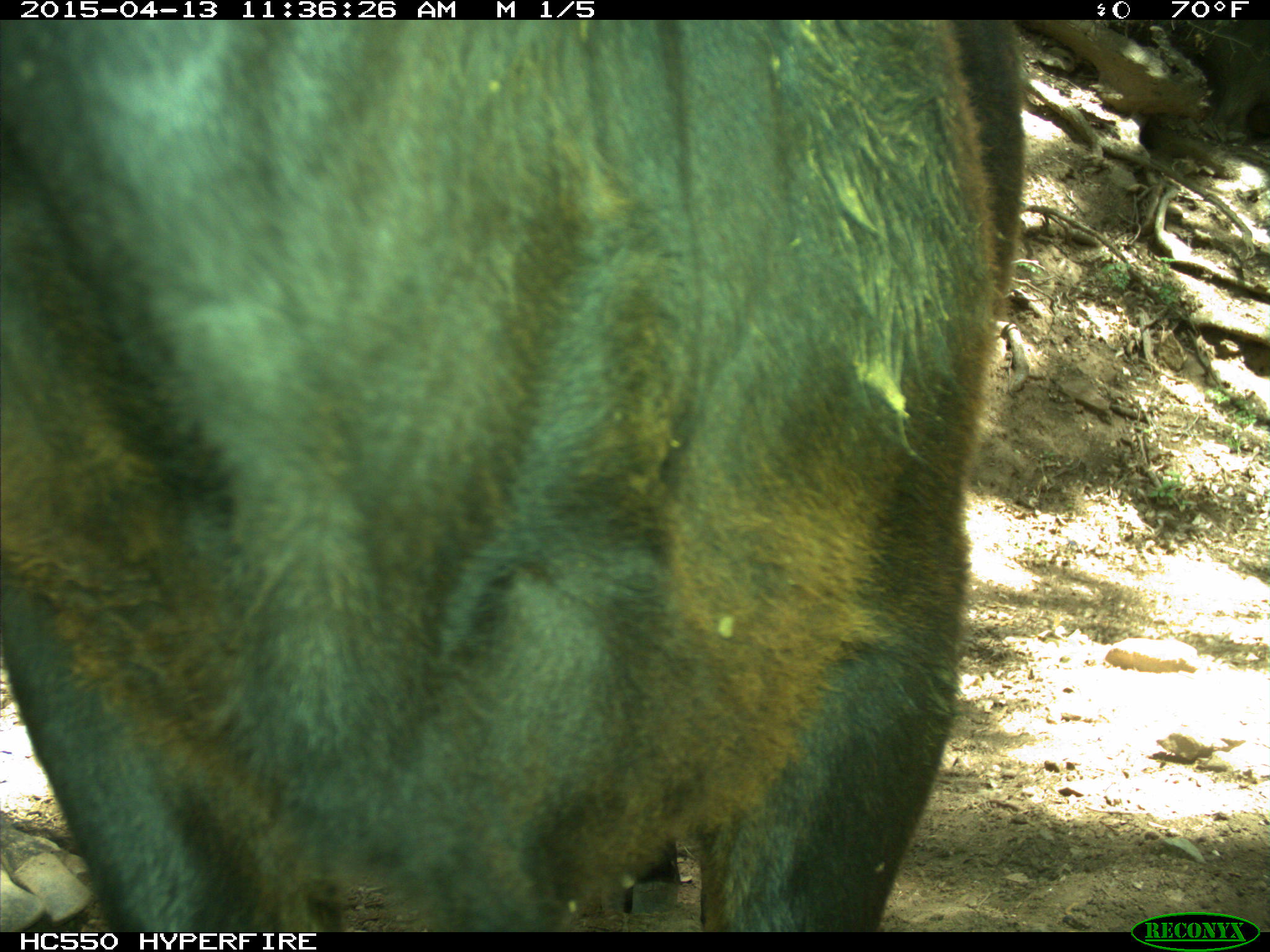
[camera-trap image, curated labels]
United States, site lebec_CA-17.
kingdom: Animalia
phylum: Chordata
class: Mammalia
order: Artiodactyla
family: Bovidae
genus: Bos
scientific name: Bos taurus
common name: domestic cow